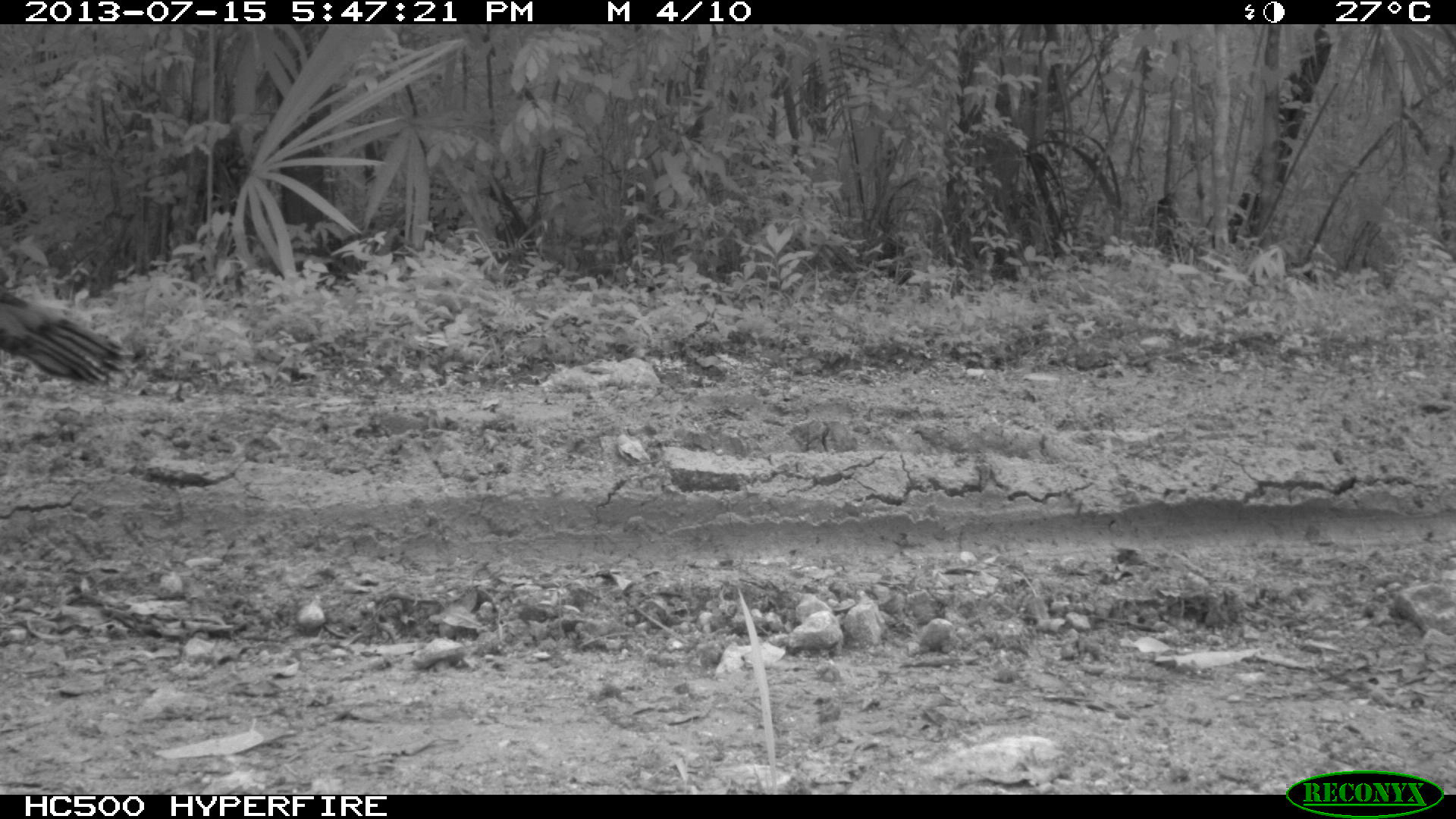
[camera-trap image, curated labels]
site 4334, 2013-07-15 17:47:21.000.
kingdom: Animalia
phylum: Chordata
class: Aves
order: Galliformes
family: Phasianidae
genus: Meleagris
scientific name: Meleagris ocellata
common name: ocellated turkey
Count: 1.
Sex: male.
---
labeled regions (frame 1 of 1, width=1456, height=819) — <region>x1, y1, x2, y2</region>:
meleagris ocellata: <region>0, 284, 133, 387</region>